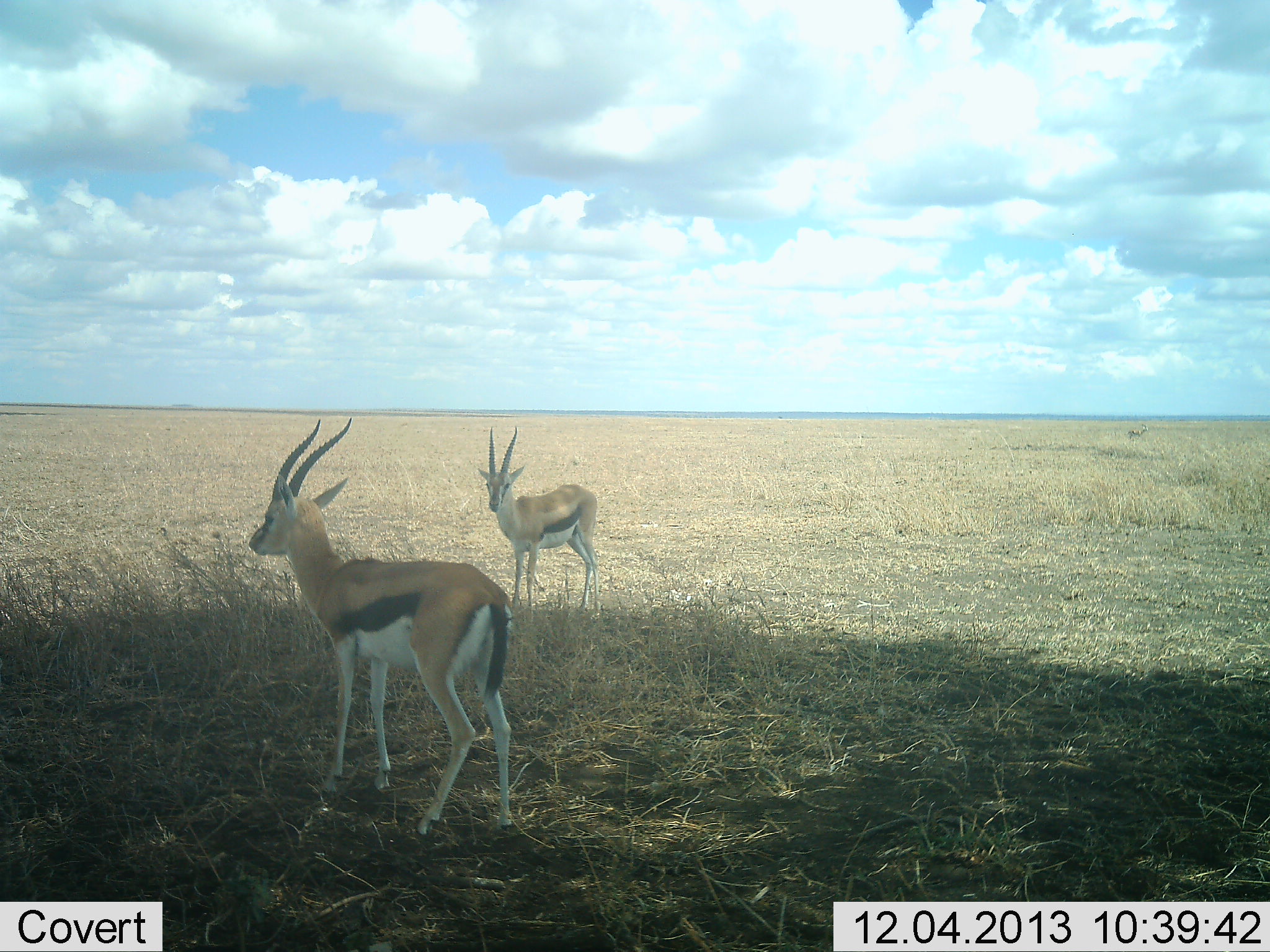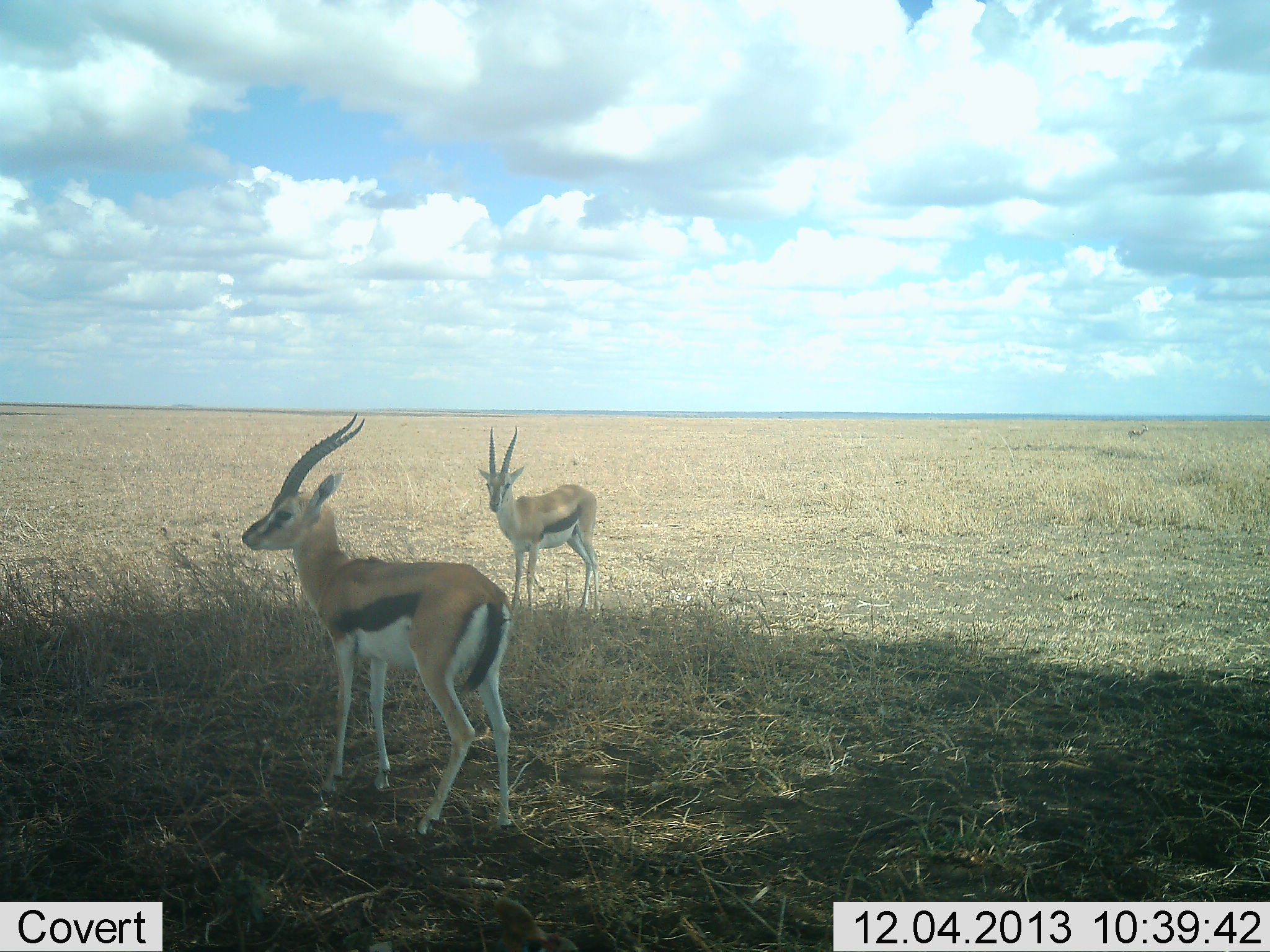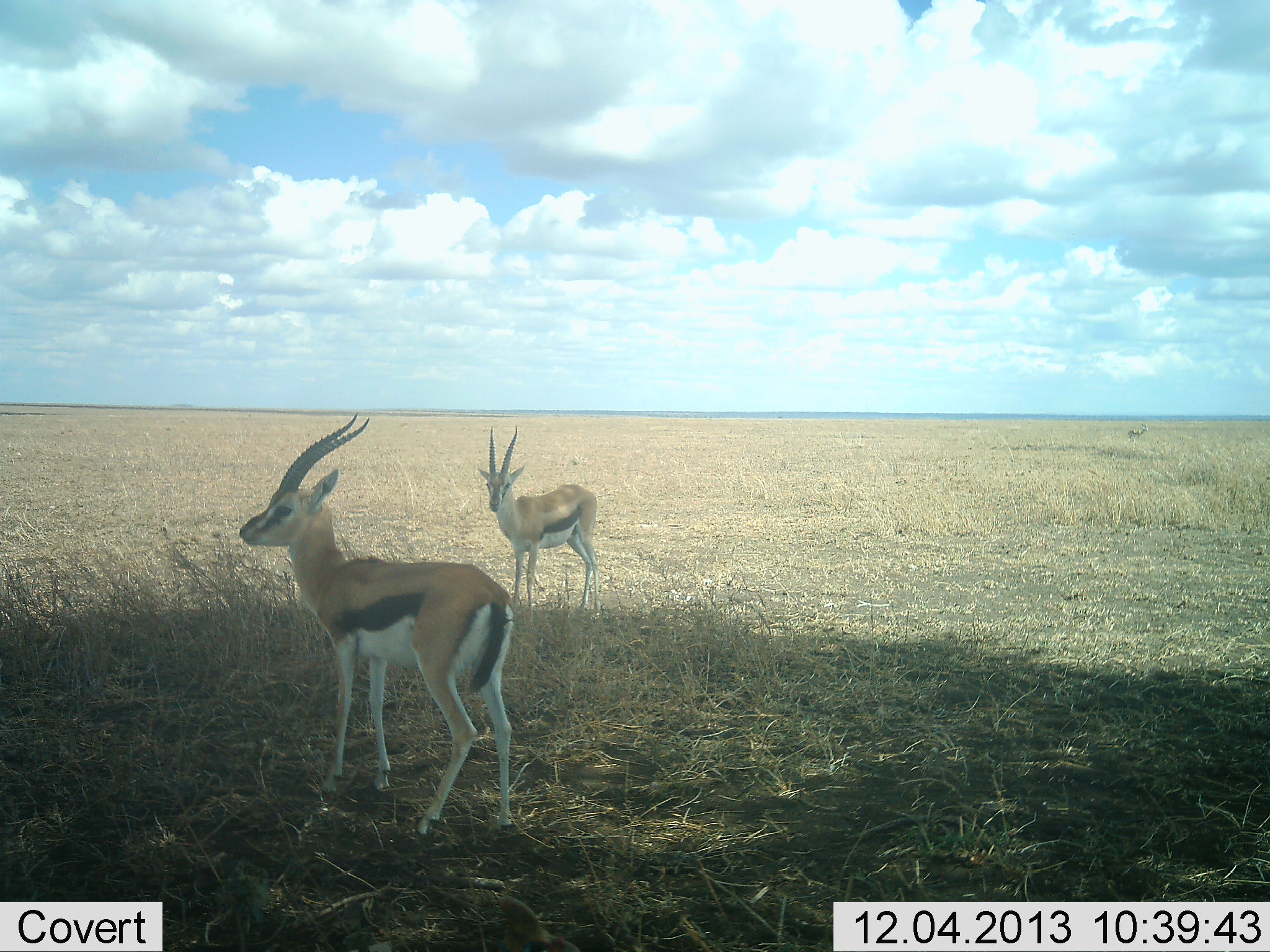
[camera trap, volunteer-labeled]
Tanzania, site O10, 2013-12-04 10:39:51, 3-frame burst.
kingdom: Animalia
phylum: Chordata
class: Mammalia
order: Artiodactyla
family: Bovidae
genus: Eudorcas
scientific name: Eudorcas thomsonii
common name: thomson's gazelle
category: gazellethomsons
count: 2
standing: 90%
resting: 10%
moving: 0%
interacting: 0%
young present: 0%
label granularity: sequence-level